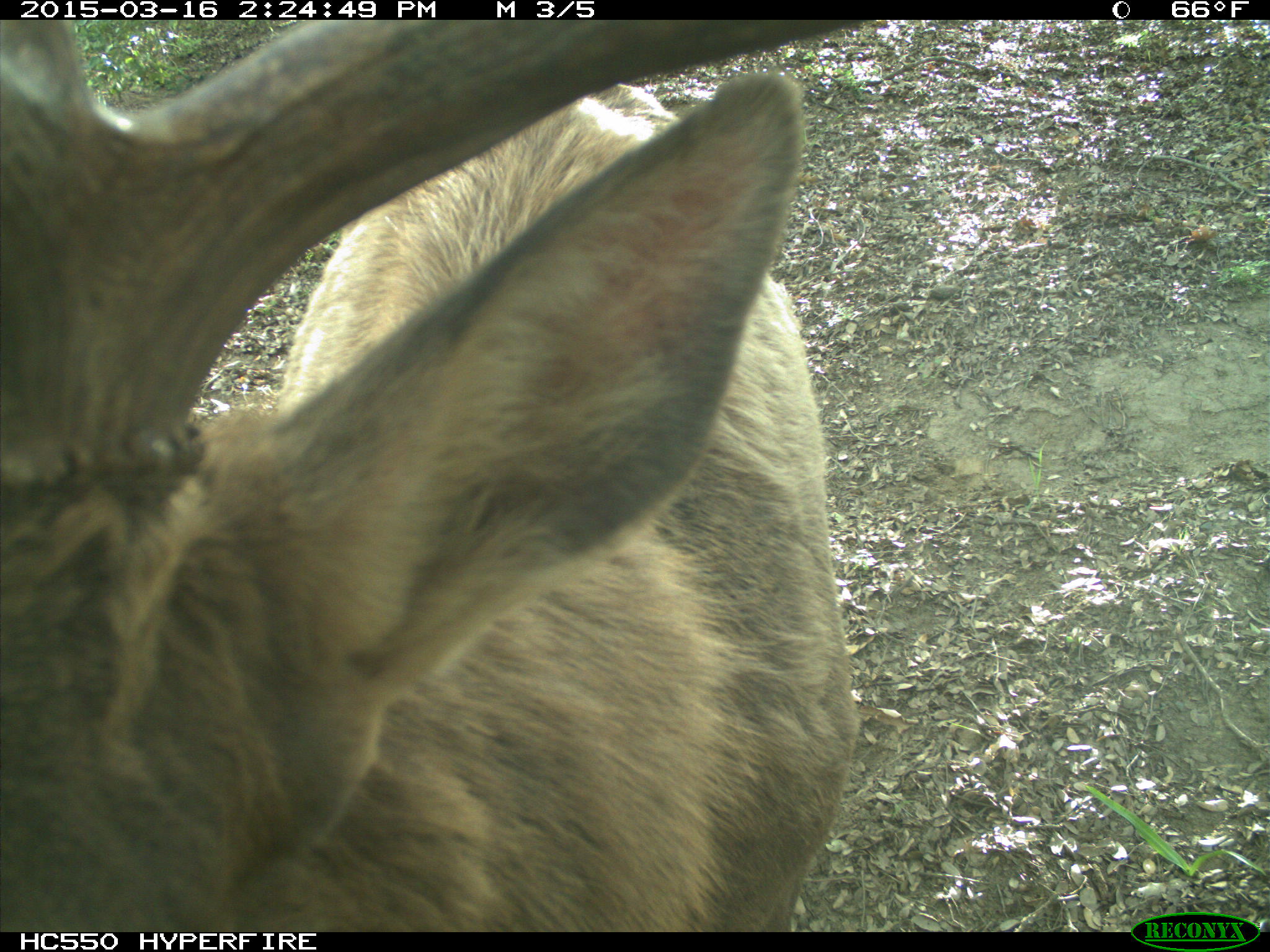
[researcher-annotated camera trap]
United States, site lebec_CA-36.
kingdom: Animalia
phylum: Chordata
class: Mammalia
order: Artiodactyla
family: Cervidae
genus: Cervus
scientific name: Cervus canadensis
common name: elk